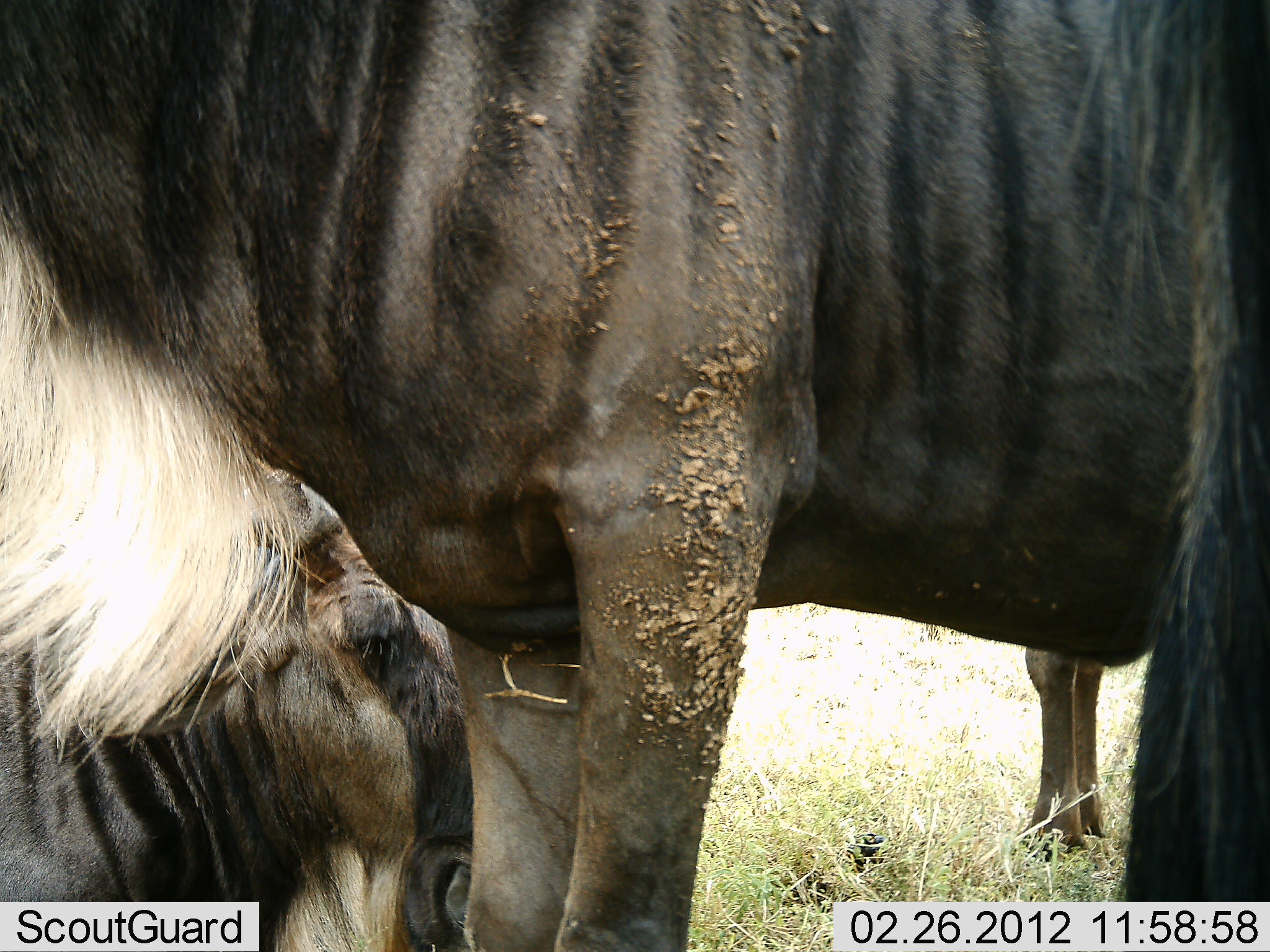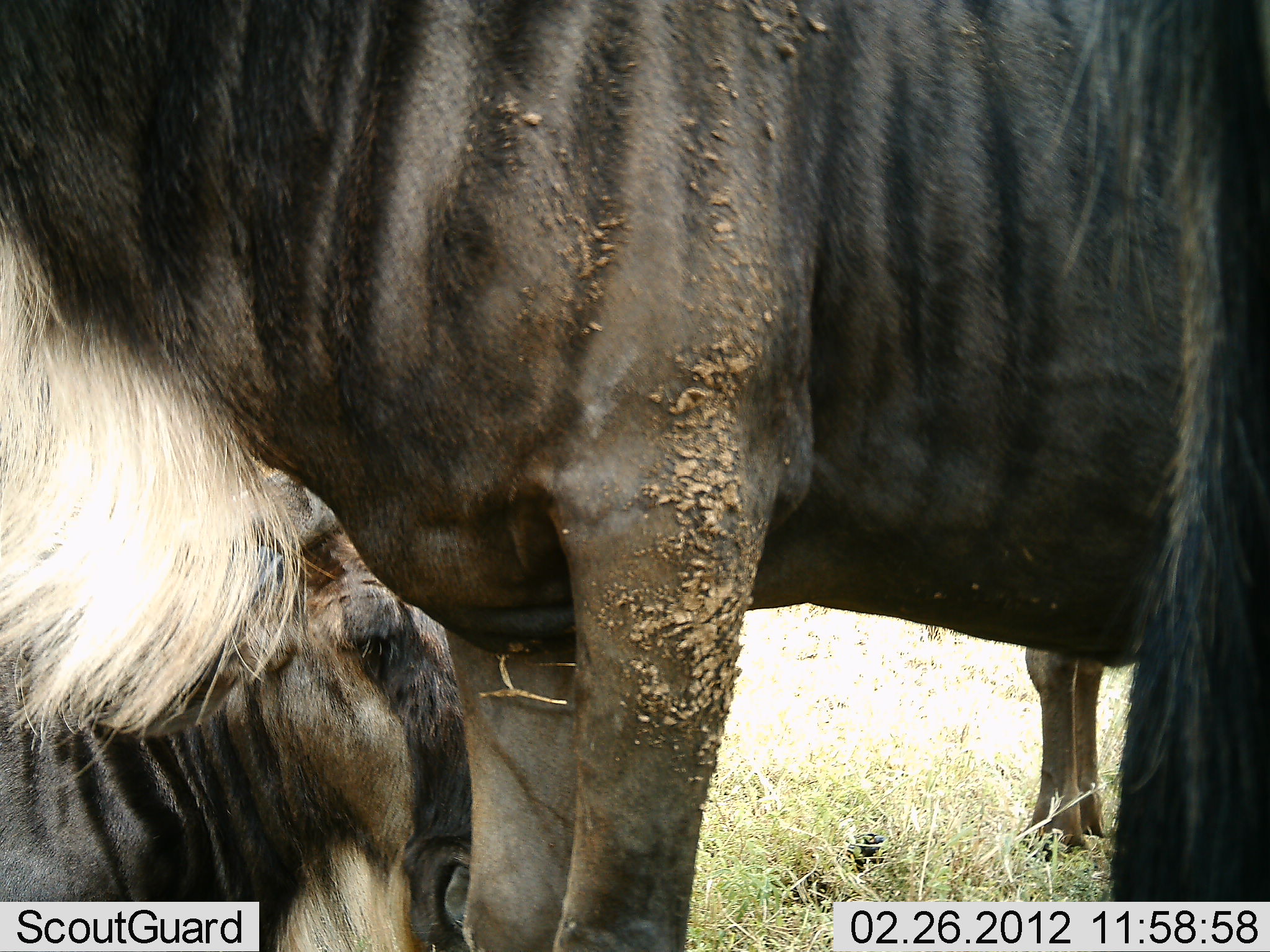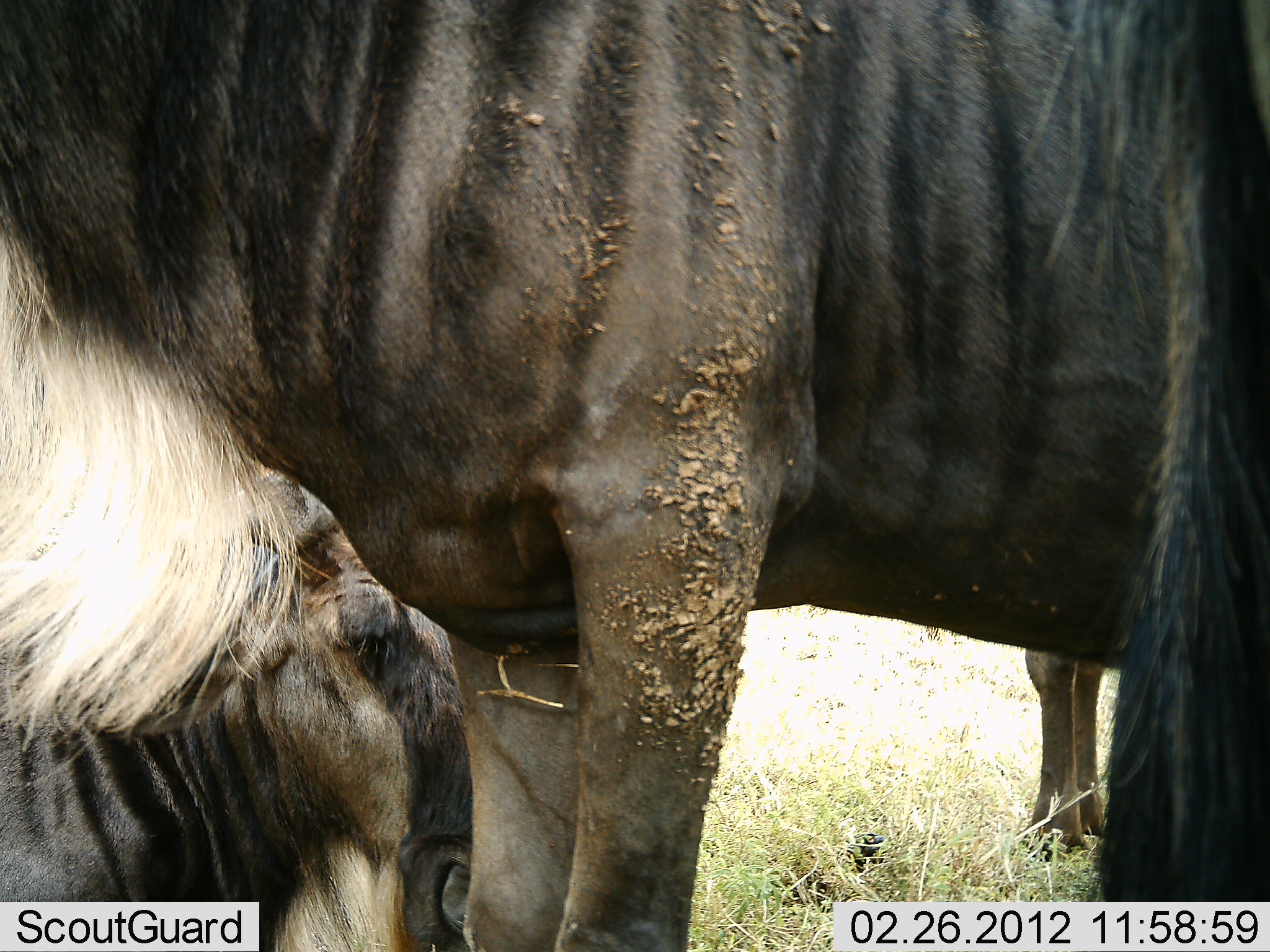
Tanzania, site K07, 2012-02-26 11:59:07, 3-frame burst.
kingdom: Animalia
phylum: Chordata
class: Mammalia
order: Artiodactyla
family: Bovidae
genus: Connochaetes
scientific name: Connochaetes taurinus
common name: blue wildebeest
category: wildebeest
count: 3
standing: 100%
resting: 56%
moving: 0%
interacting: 0%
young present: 0%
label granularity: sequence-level